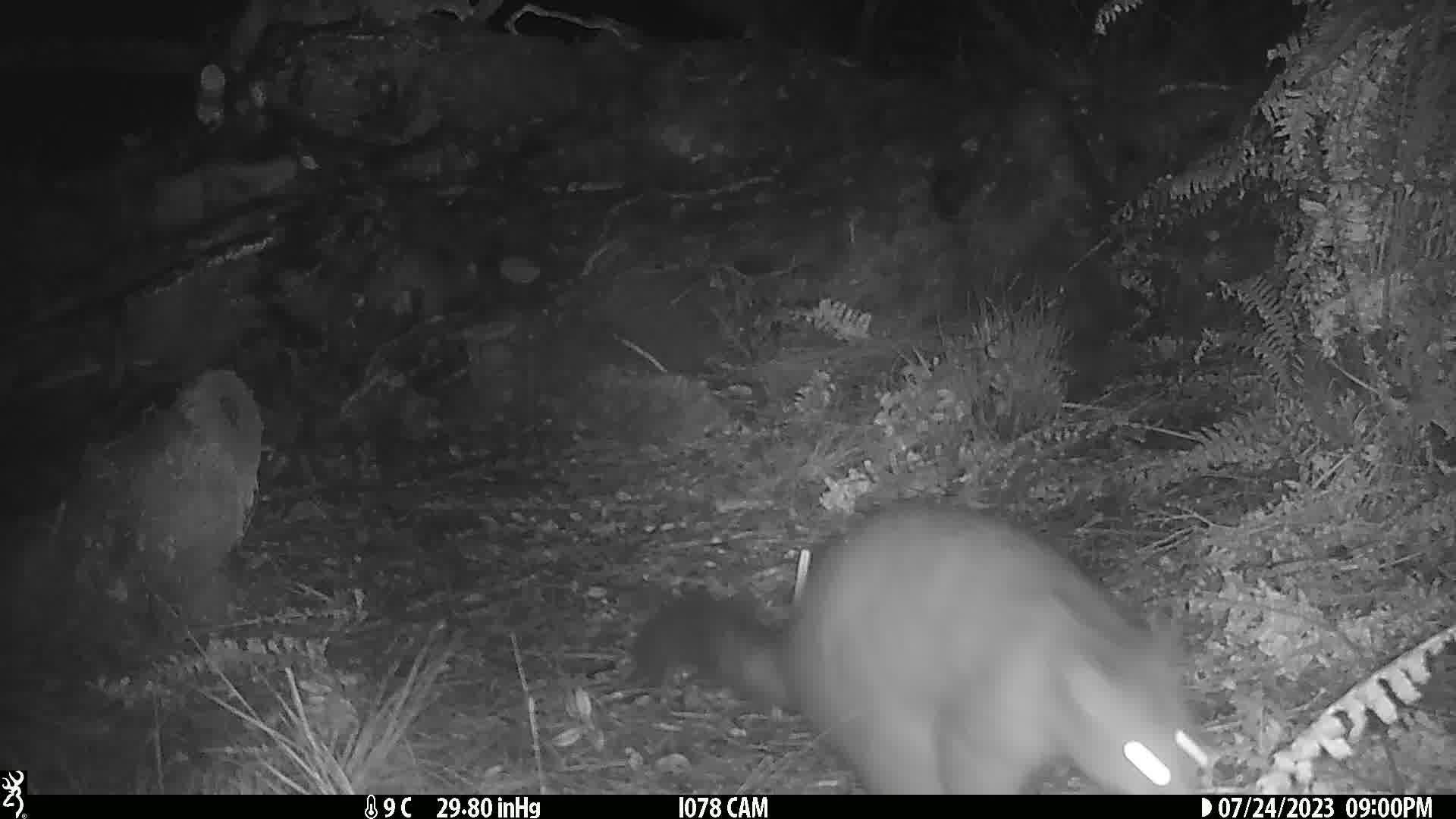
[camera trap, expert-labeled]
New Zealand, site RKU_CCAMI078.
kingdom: Animalia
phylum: Chordata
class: Mammalia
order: Diprotodontia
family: Phalangeridae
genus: Trichosurus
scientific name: Trichosurus vulpecula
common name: common brushtail possum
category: possum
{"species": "possum (common brushtail possum) (Trichosurus vulpecula)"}